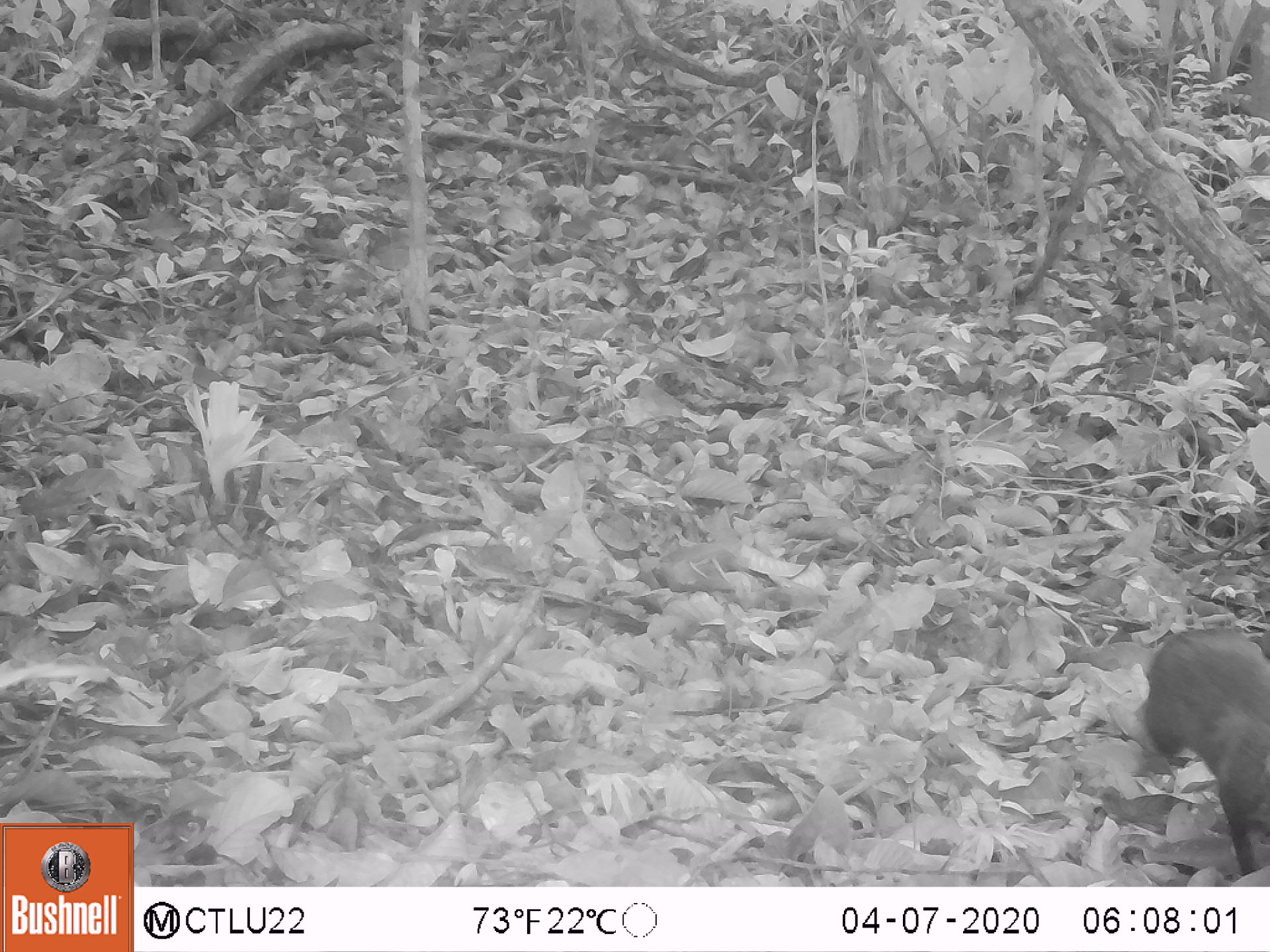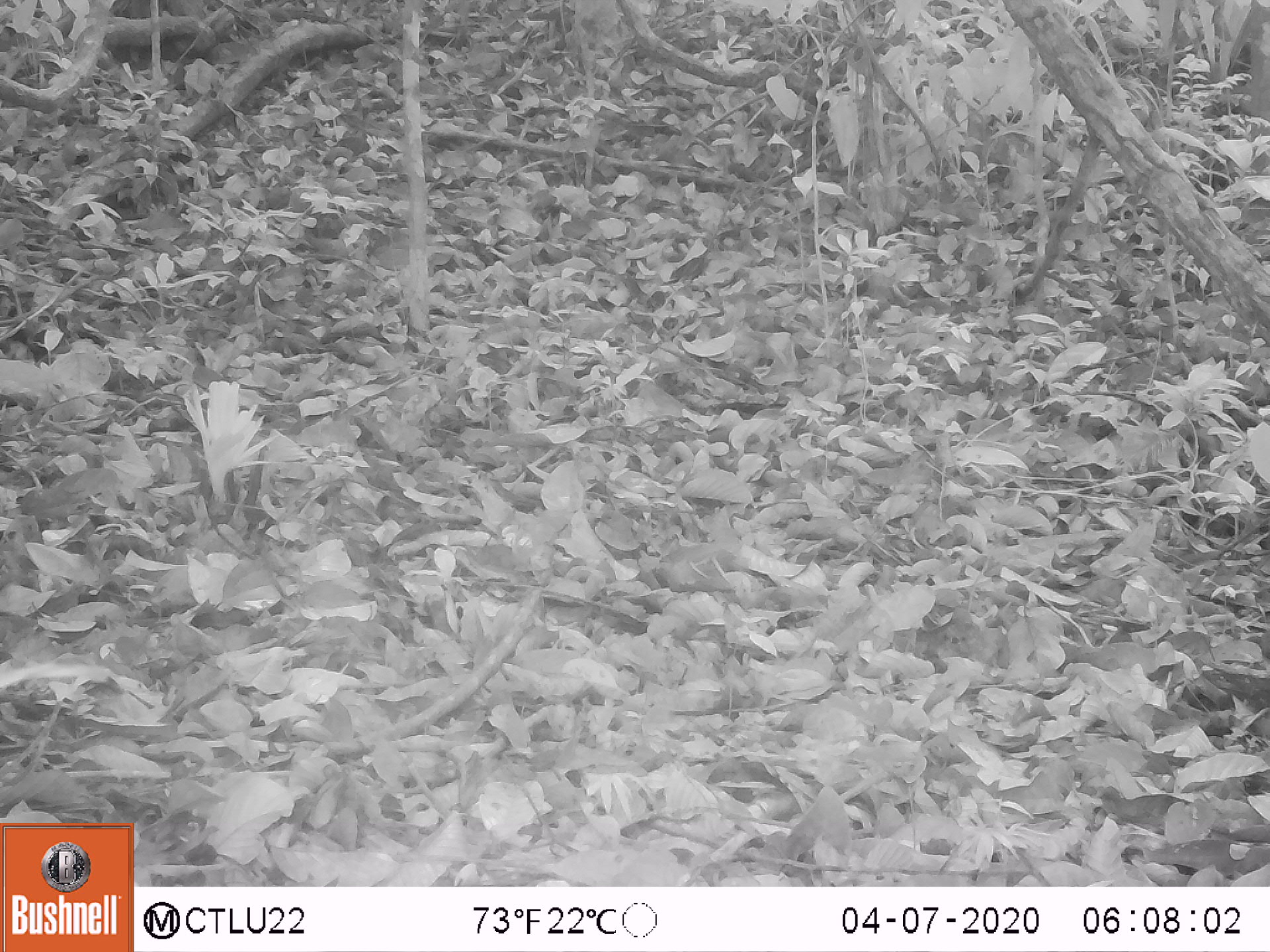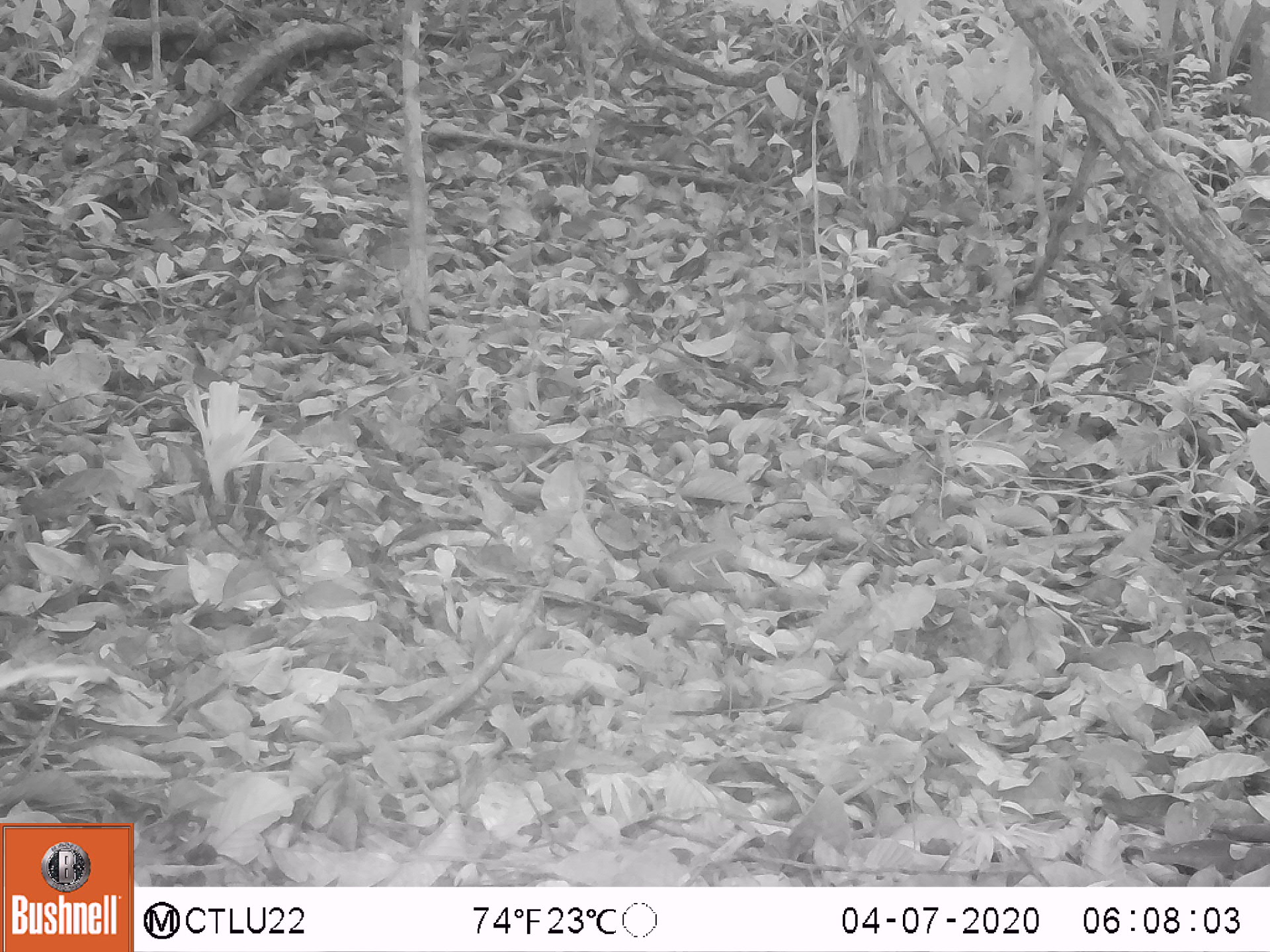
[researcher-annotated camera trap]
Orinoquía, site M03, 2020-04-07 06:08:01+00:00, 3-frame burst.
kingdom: Animalia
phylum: Chordata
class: Mammalia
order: Rodentia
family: Dasyproctidae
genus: Dasyprocta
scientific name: Dasyprocta fuliginosa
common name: black agouti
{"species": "black agouti (Dasyprocta fuliginosa)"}